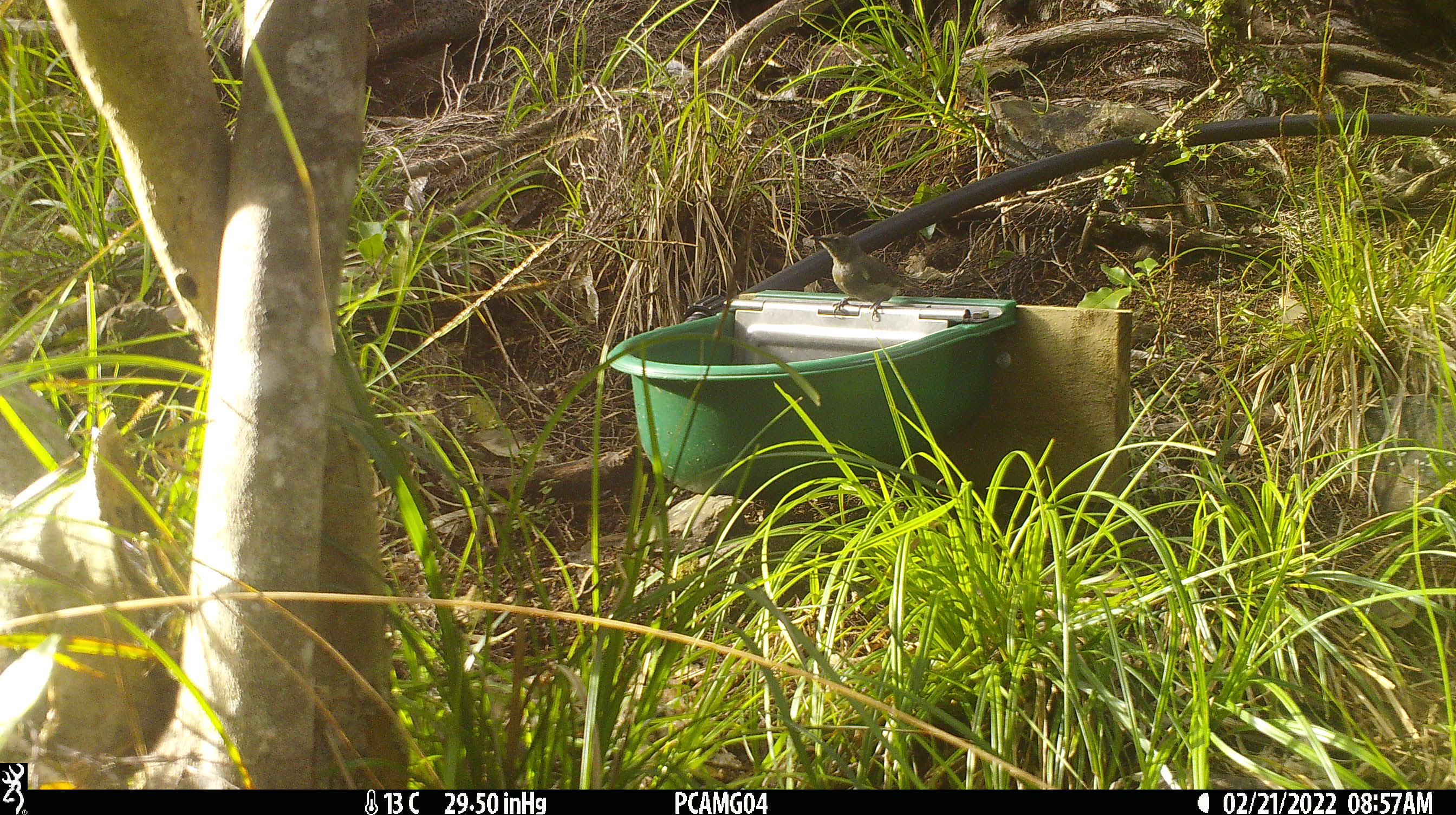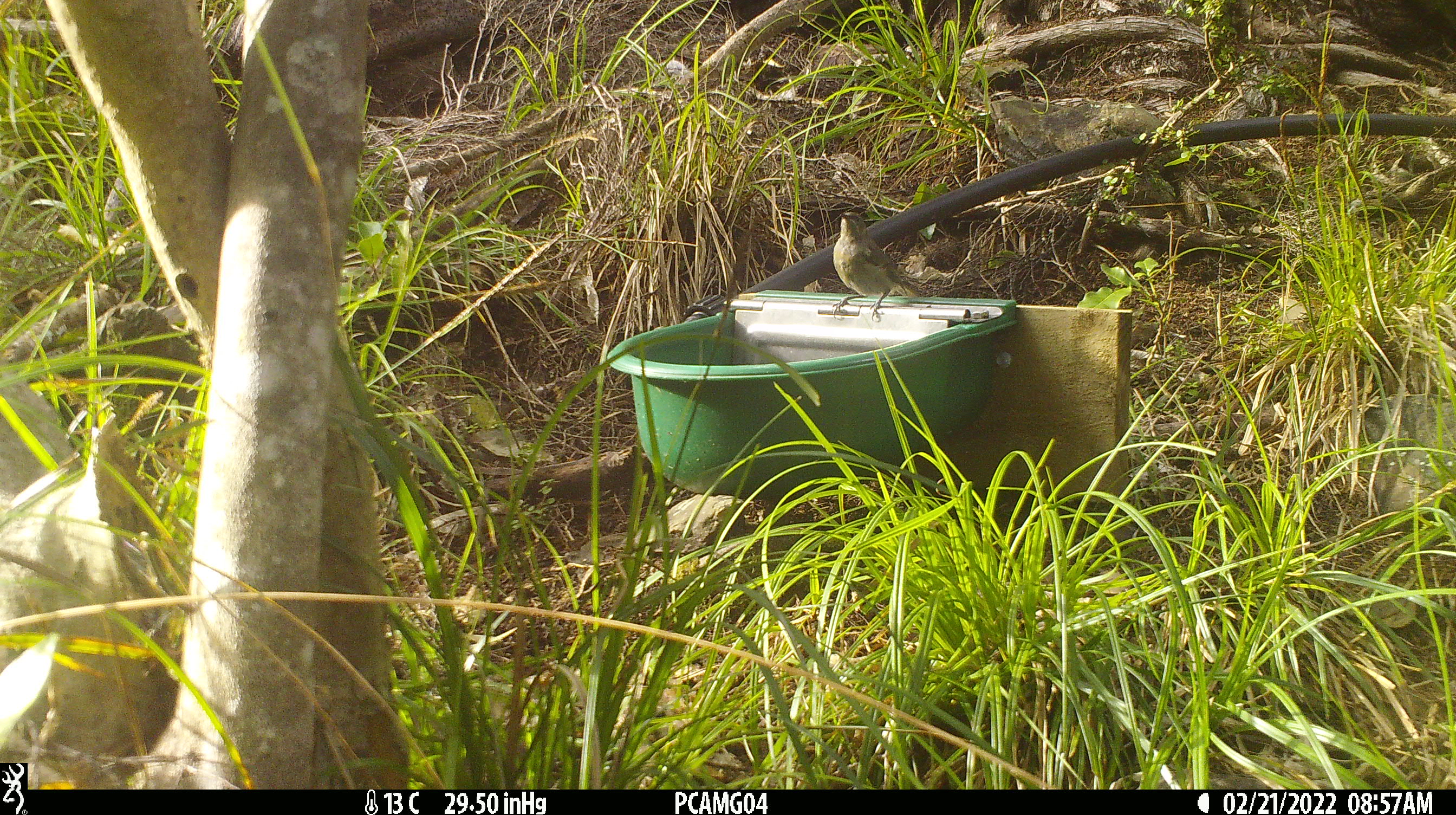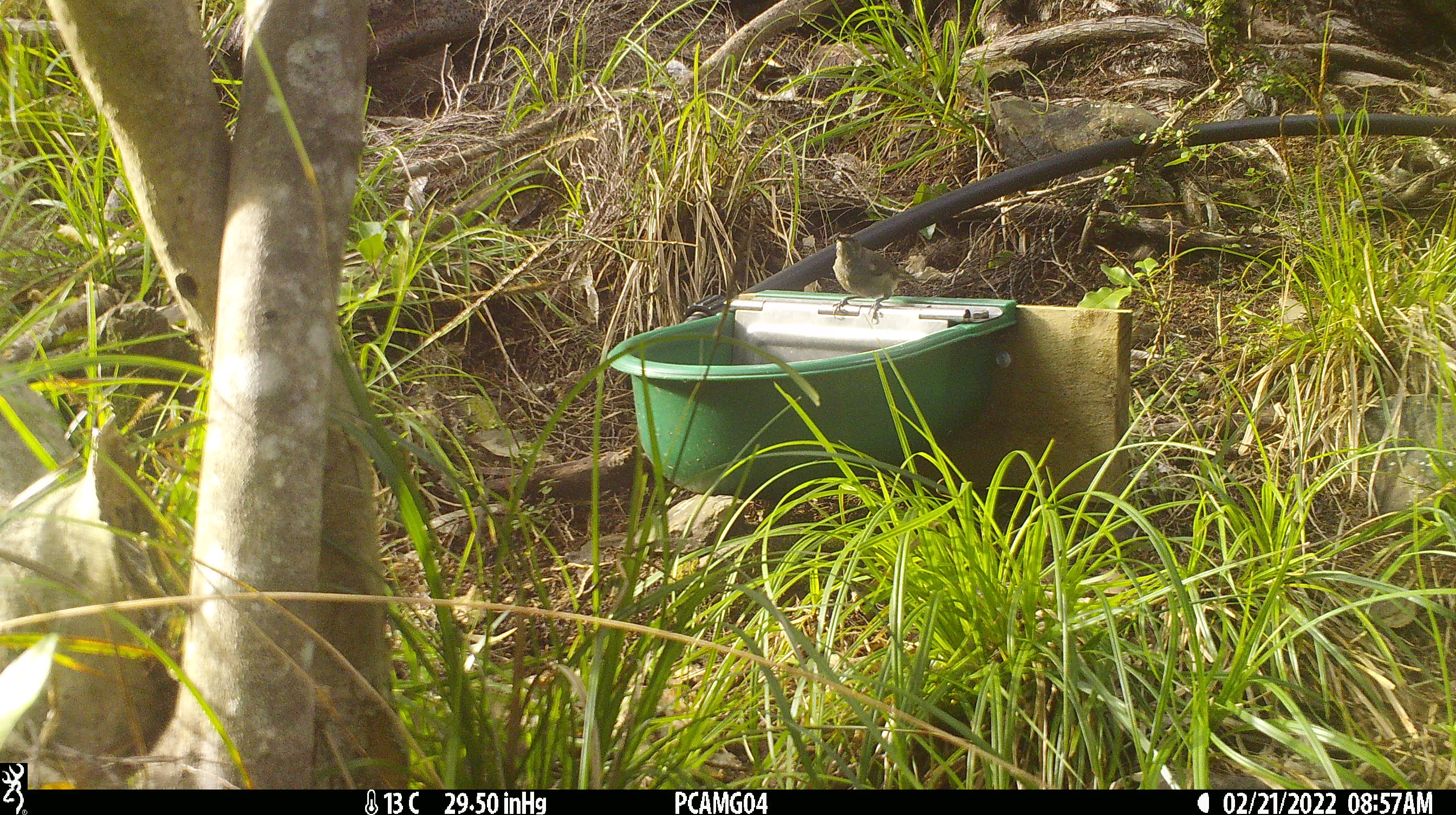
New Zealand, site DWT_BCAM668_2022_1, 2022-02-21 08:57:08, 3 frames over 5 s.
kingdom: Animalia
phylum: Chordata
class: Aves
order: Passeriformes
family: Meliphagidae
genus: Anthornis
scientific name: Anthornis melanura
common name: new zealand bellbird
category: bellbird